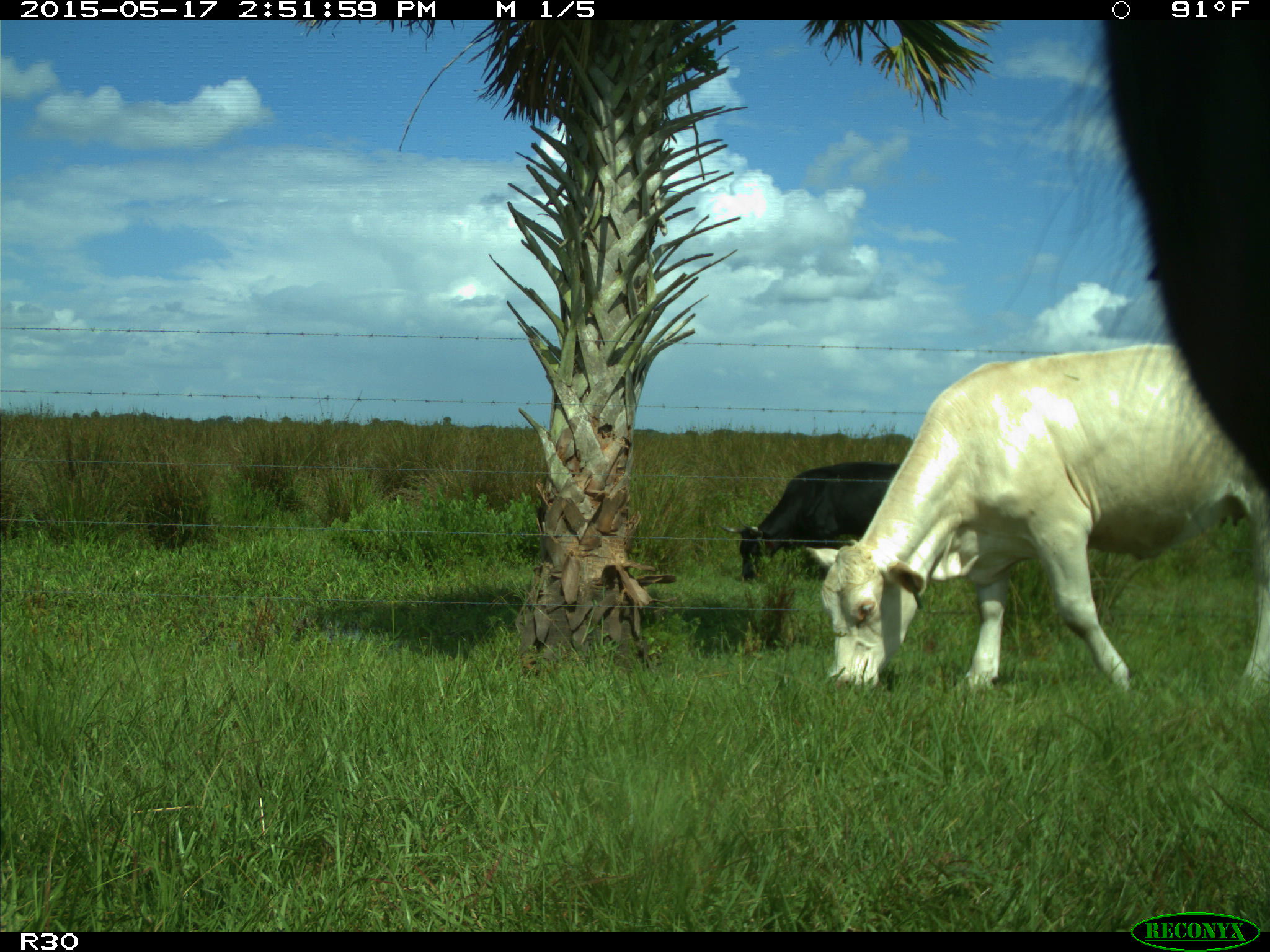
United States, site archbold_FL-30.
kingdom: Animalia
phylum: Chordata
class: Mammalia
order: Artiodactyla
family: Bovidae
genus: Bos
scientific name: Bos taurus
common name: domestic cow